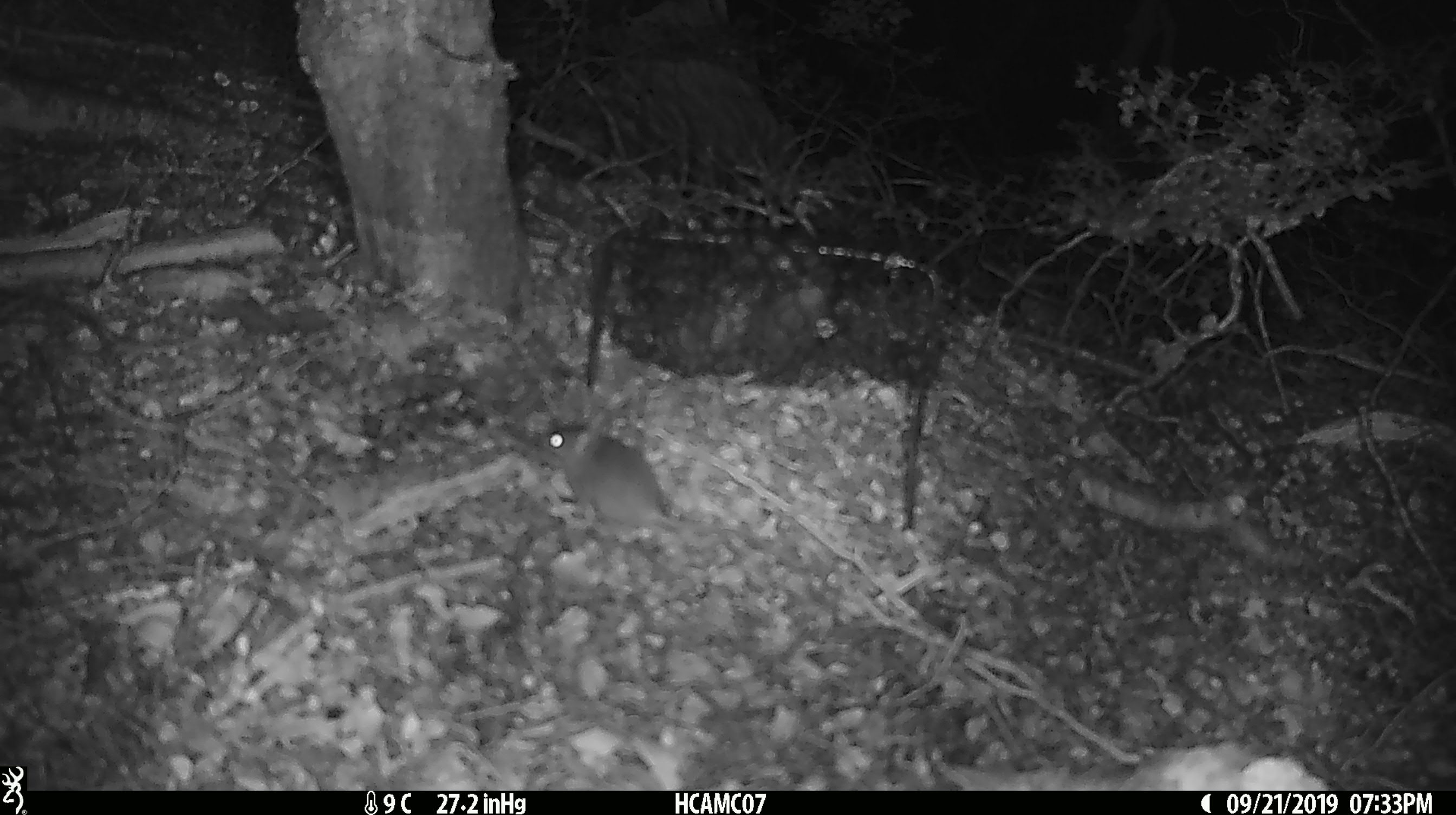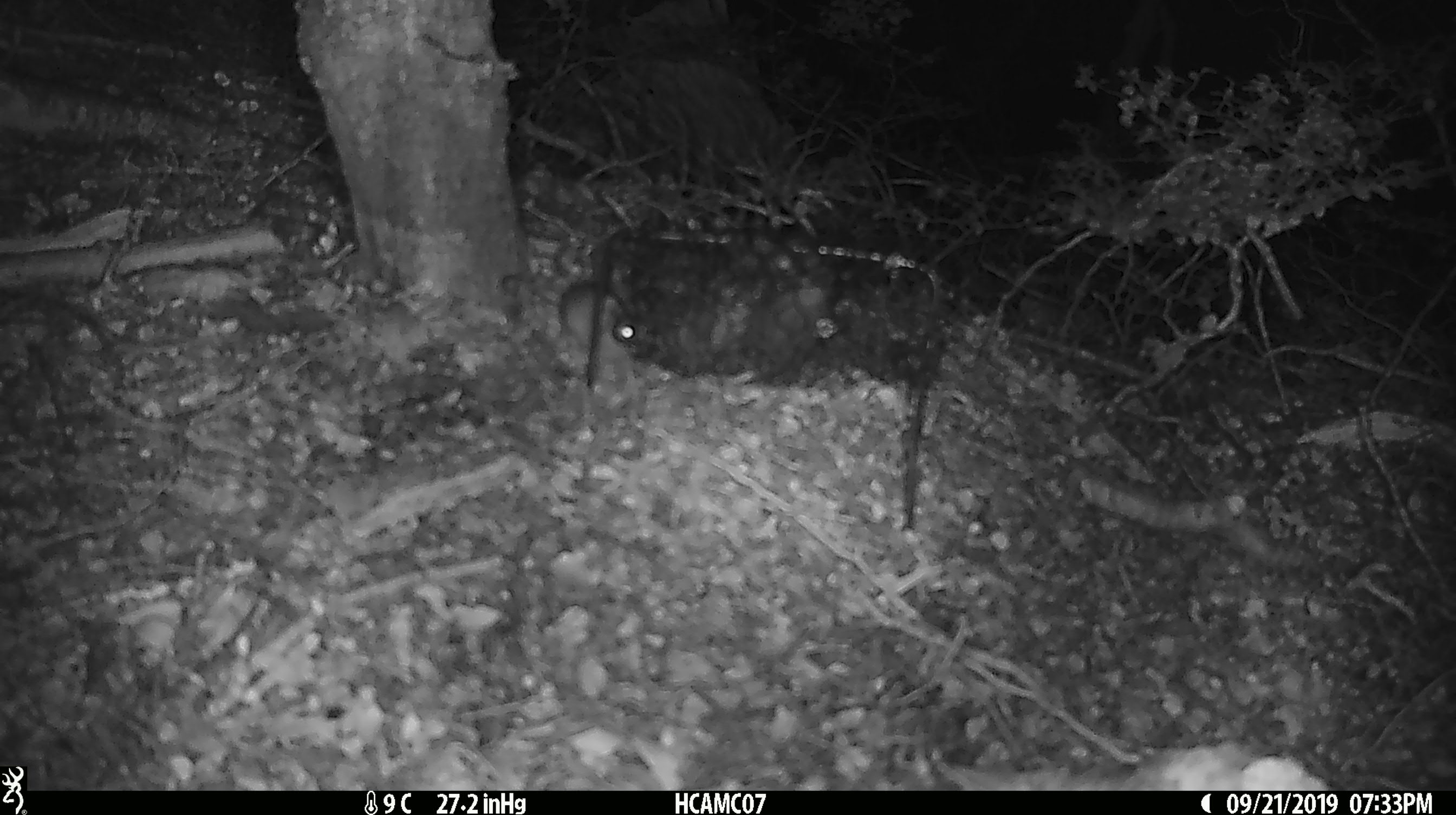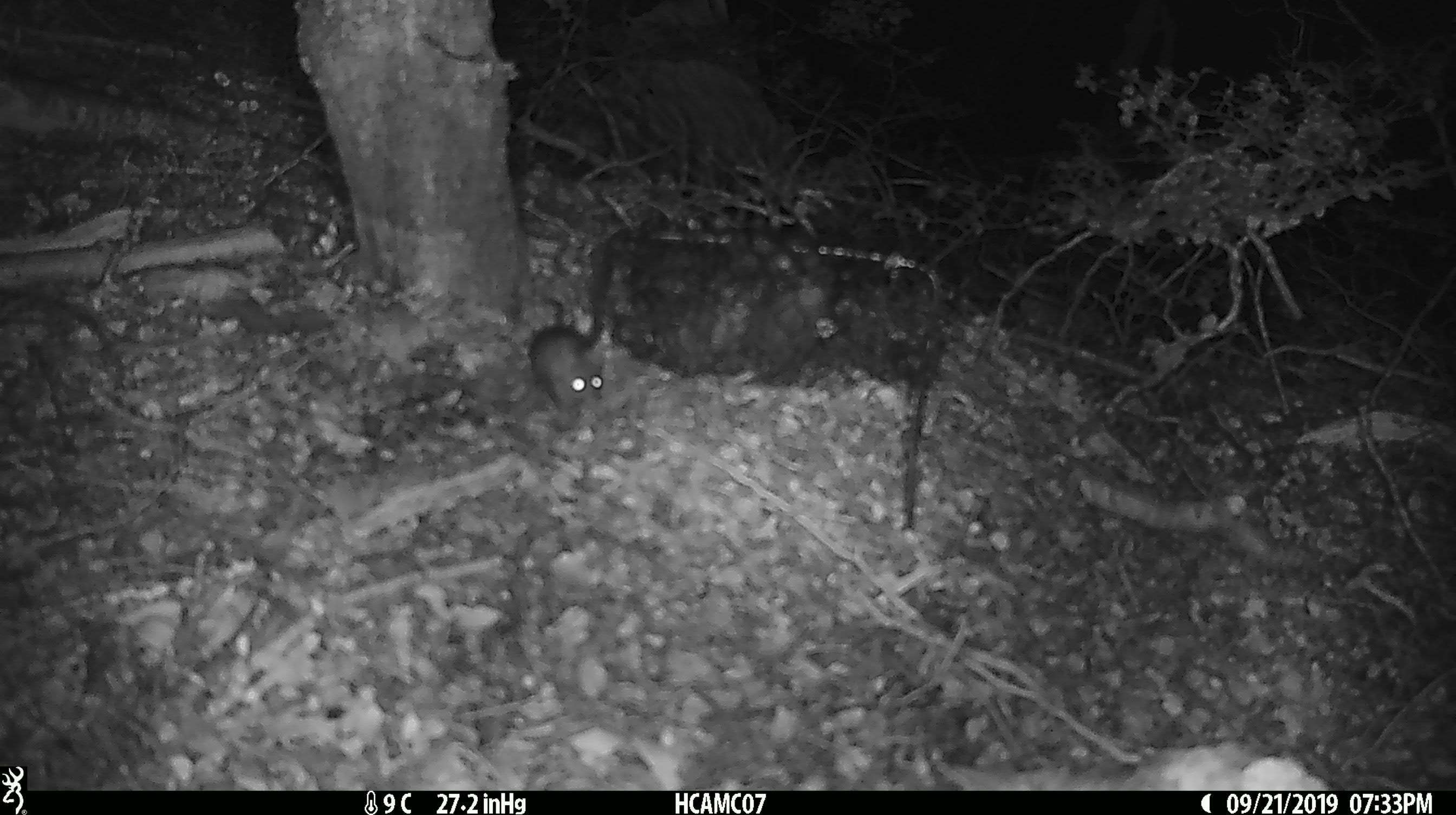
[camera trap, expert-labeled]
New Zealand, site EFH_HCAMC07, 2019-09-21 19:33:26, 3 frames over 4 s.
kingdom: Animalia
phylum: Chordata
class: Mammalia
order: Rodentia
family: Muridae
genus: Mus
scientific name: Mus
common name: mouse